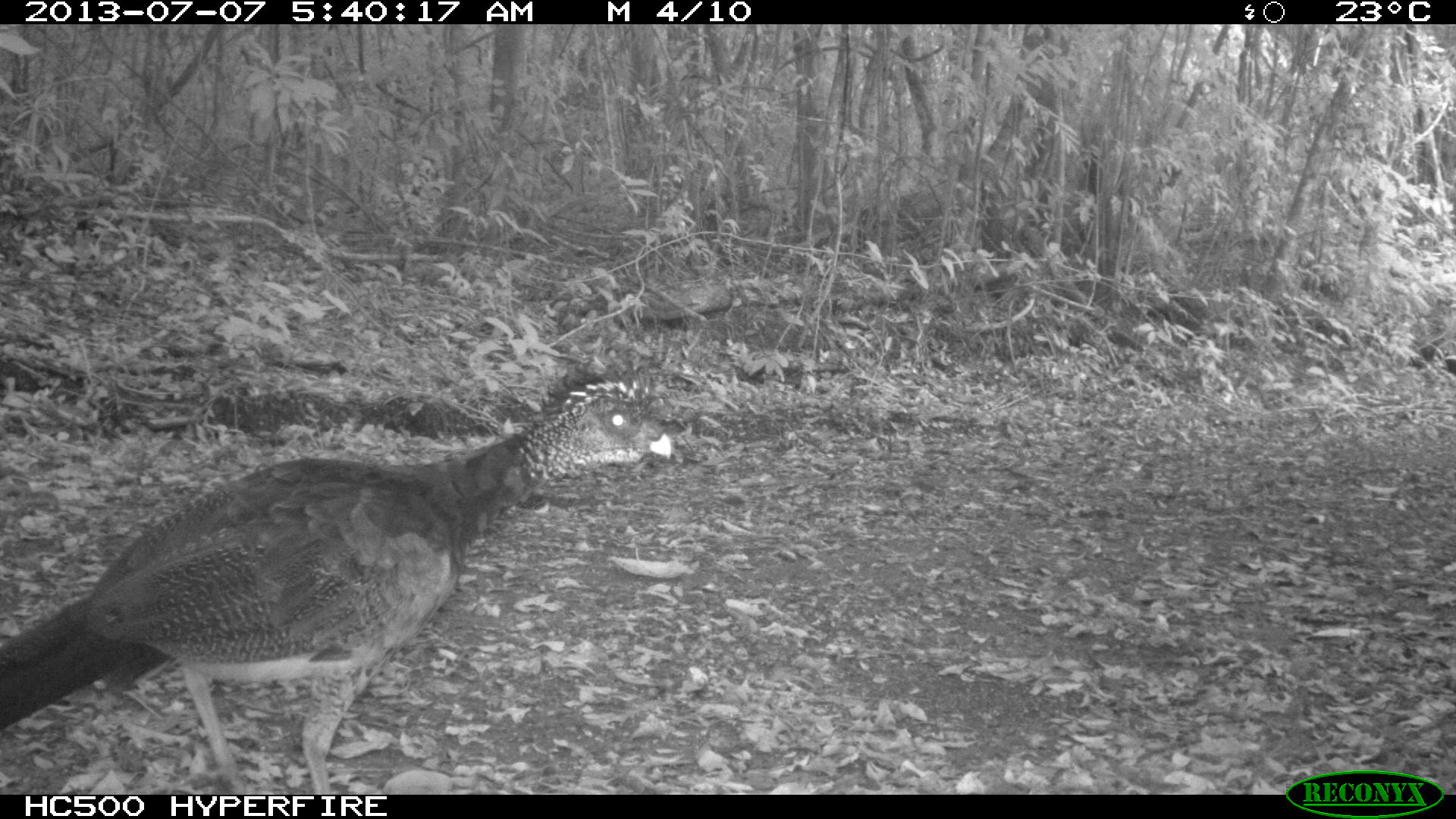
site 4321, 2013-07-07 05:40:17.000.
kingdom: Animalia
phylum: Chordata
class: Aves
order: Galliformes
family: Cracidae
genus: Crax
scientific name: Crax rubra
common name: great curassow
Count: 1.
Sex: female.